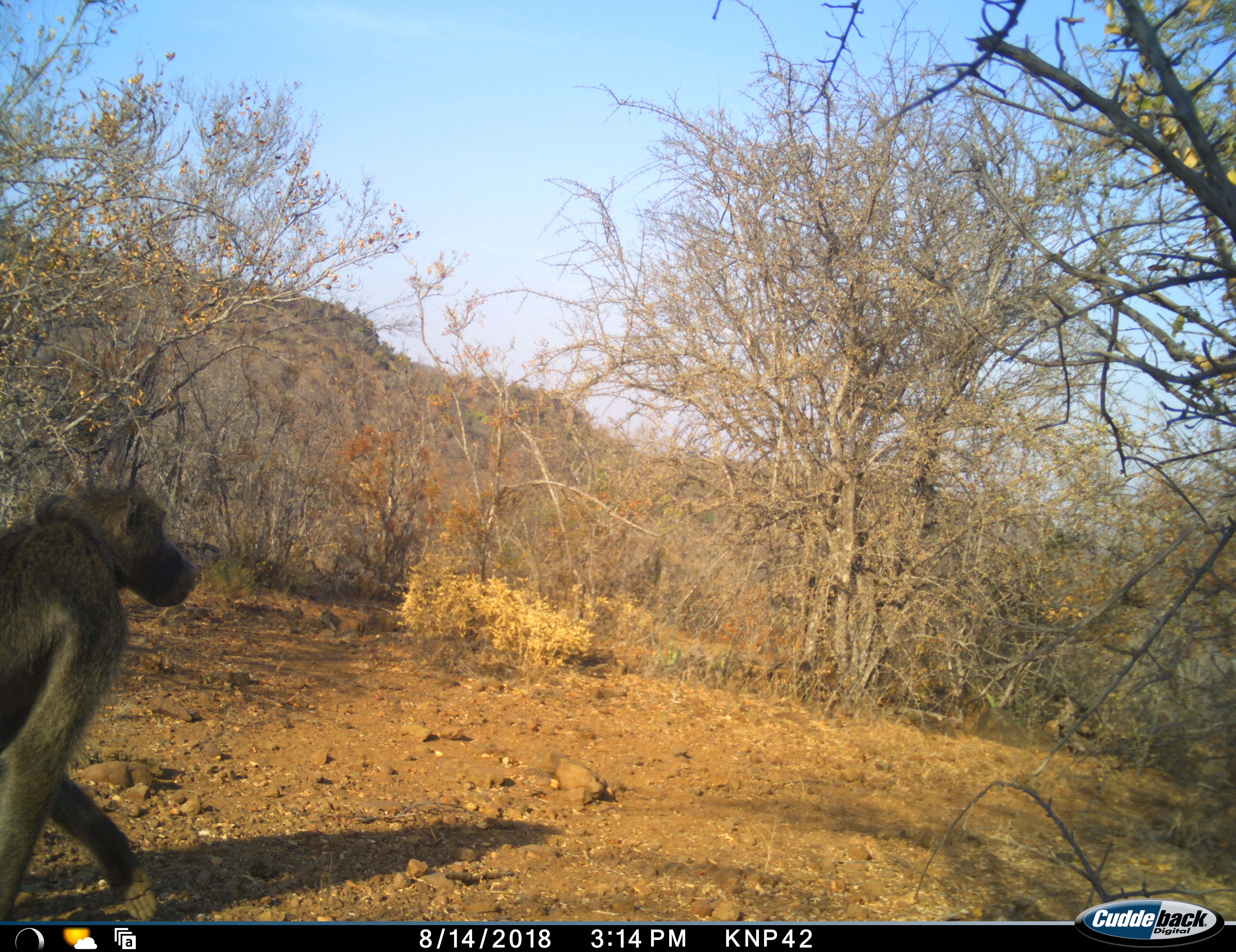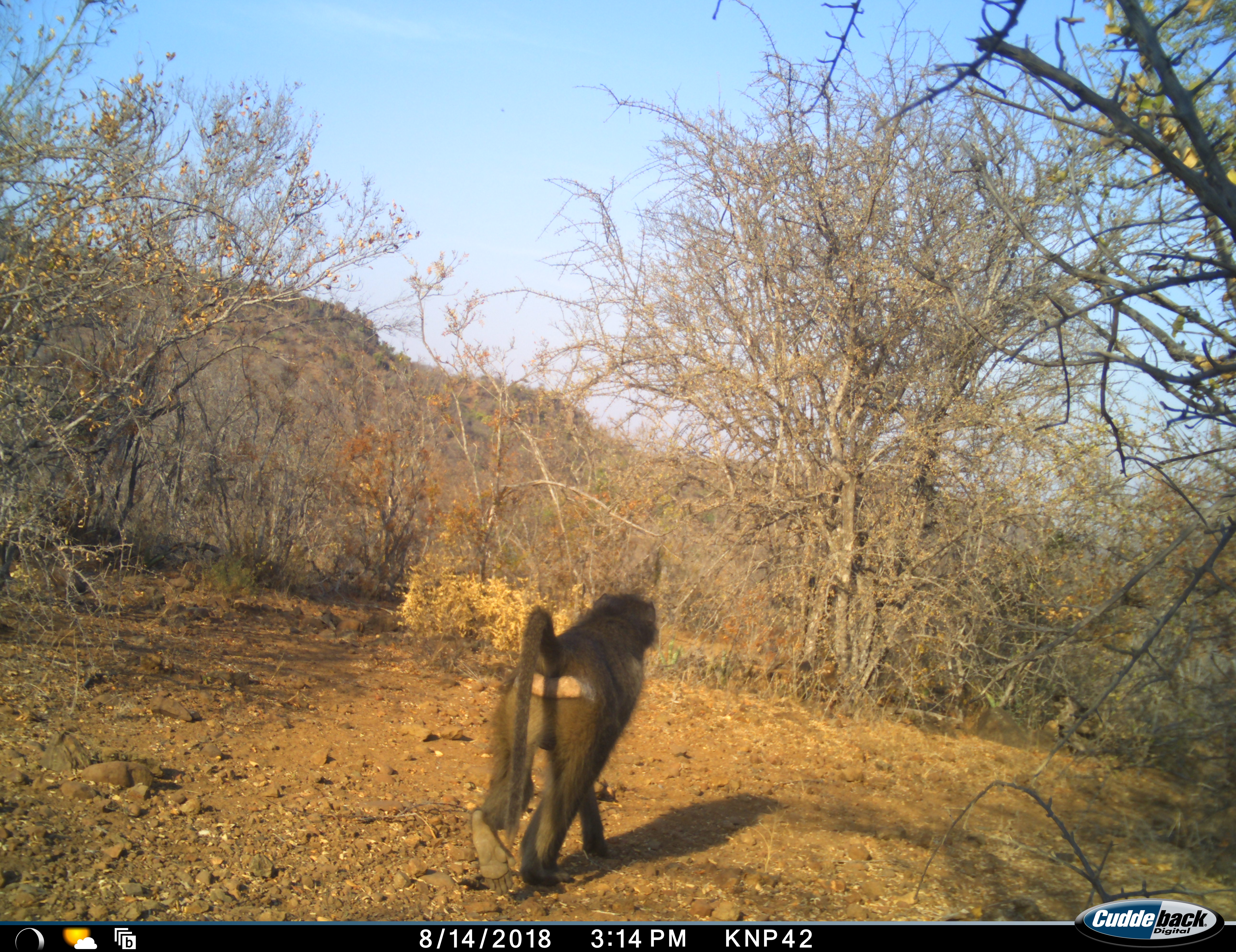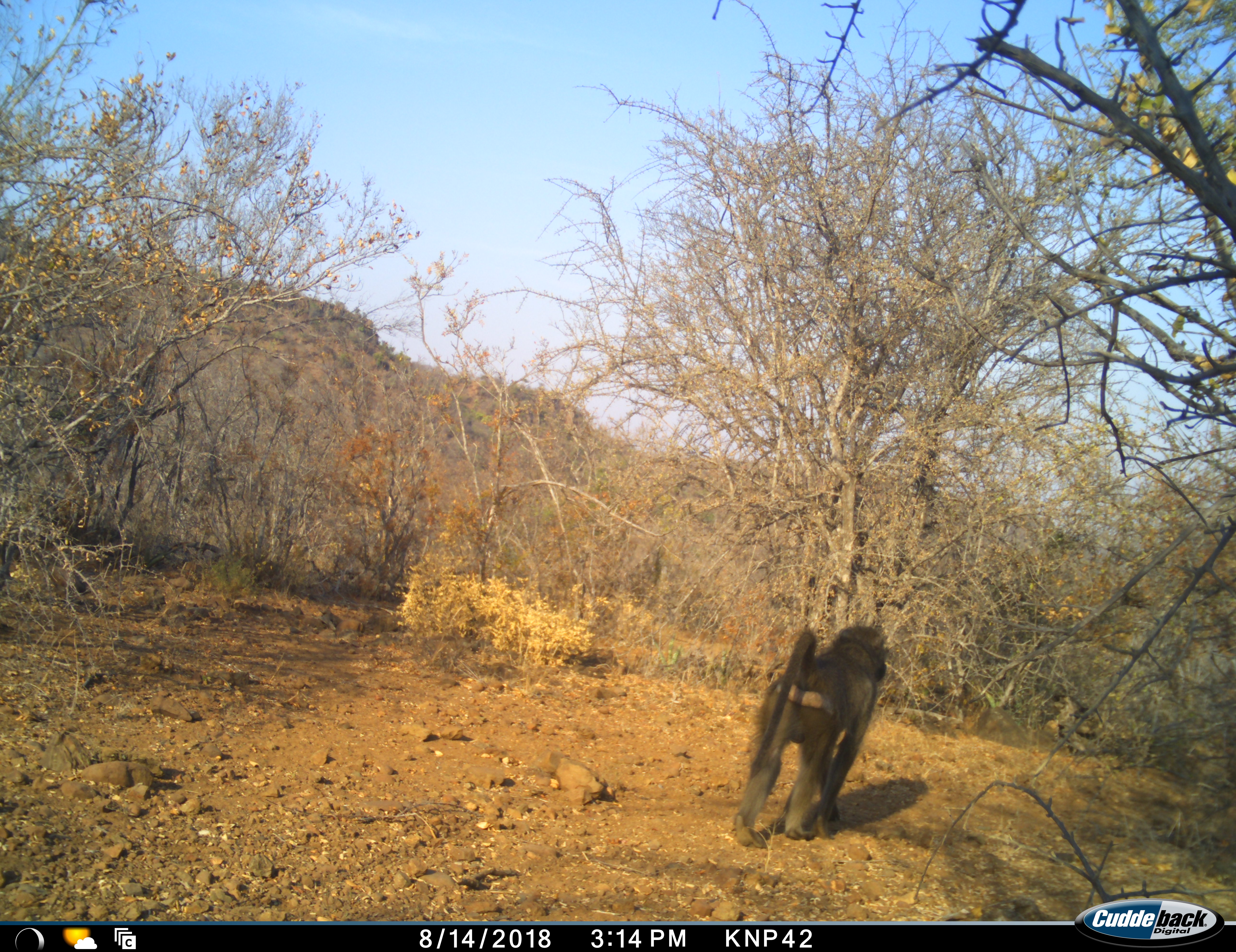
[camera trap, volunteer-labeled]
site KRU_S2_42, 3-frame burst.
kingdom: Animalia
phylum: Chordata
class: Mammalia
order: Primates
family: Cercopithecidae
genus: Papio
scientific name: Papio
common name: baboon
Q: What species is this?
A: Baboon (Papio).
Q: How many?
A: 1.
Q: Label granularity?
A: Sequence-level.